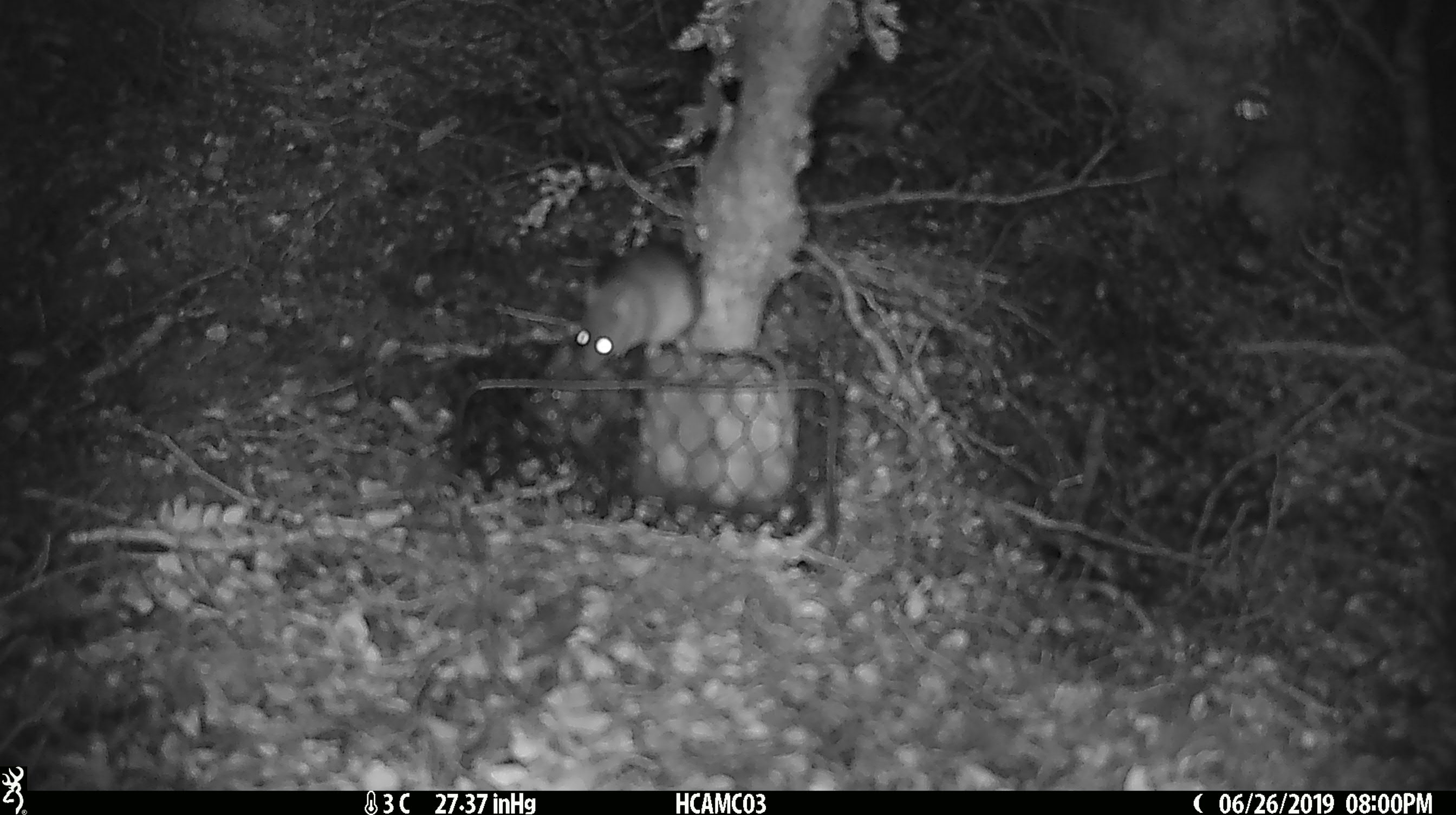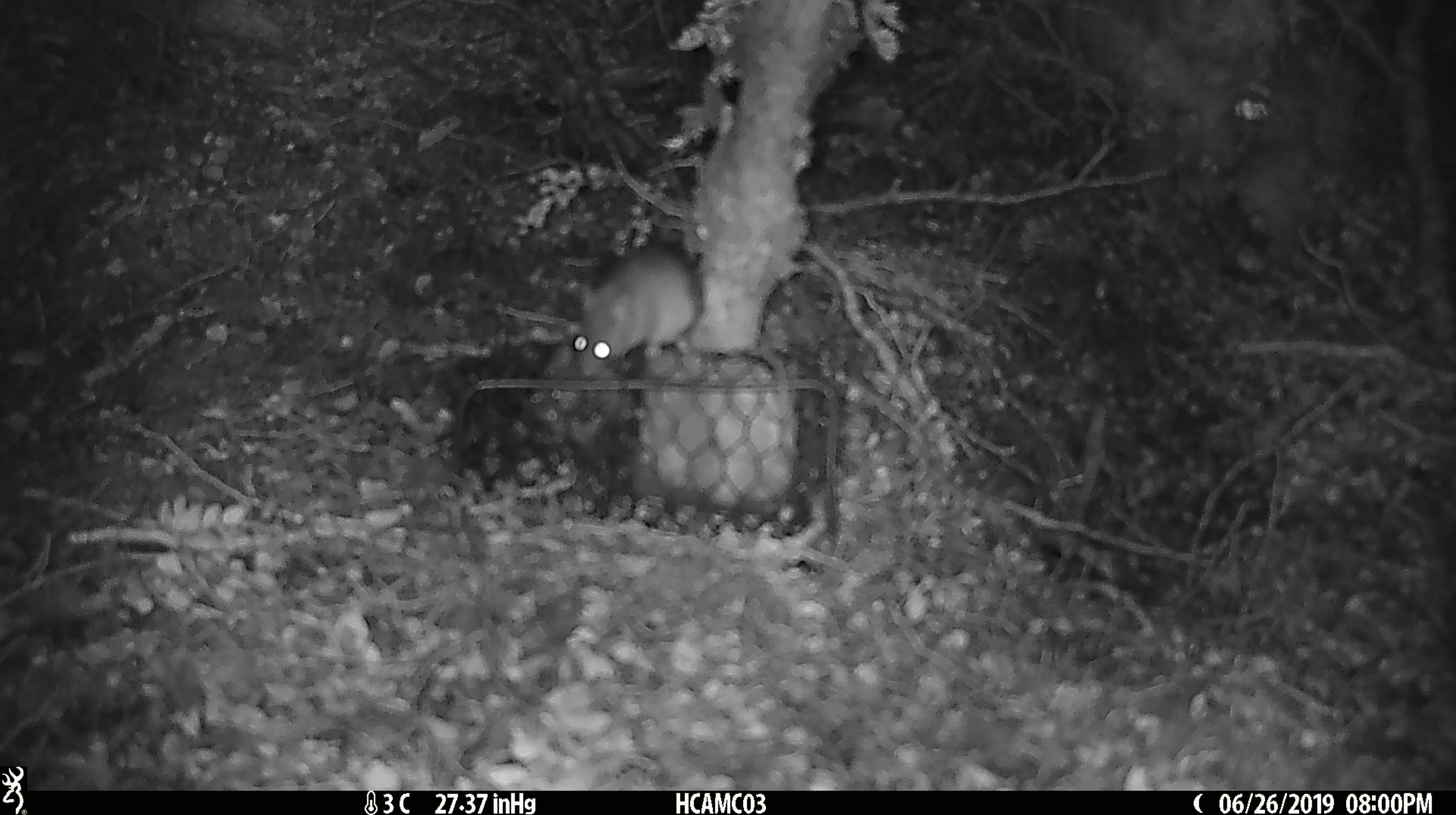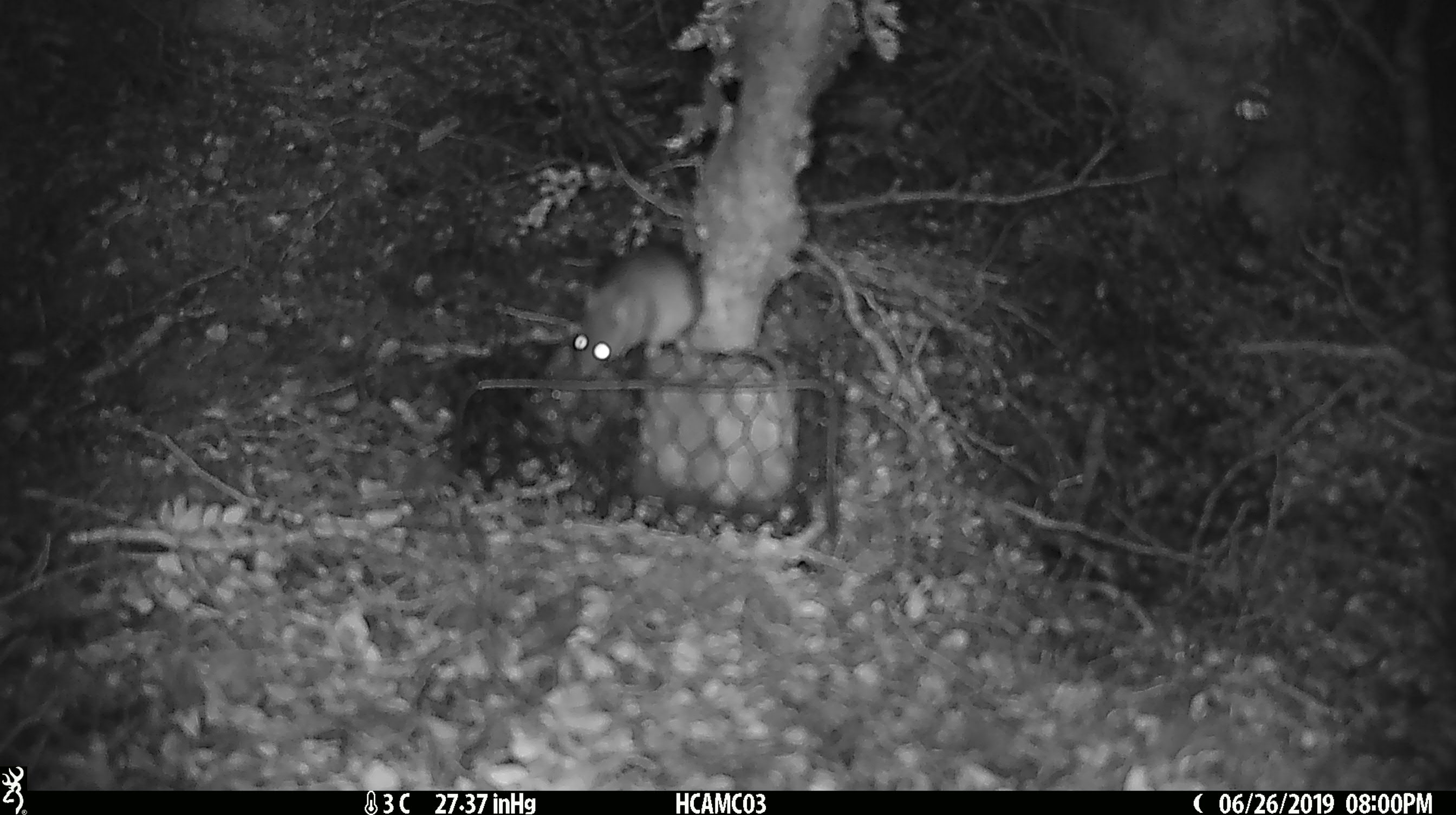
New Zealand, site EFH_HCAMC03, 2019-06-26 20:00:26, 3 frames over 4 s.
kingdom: Animalia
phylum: Chordata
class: Mammalia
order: Rodentia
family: Muridae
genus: Mus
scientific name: Mus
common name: mouse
Mouse (Mus).